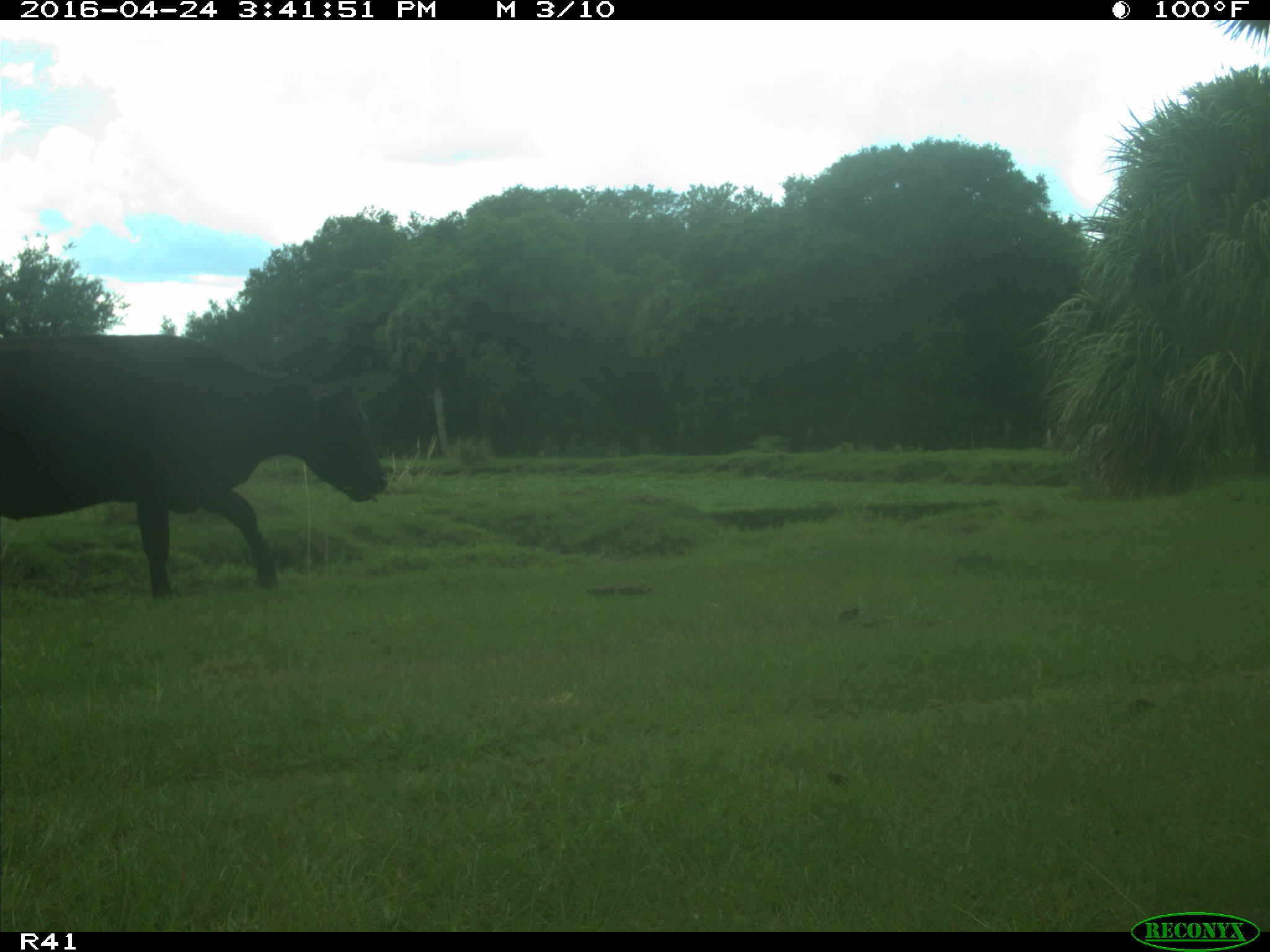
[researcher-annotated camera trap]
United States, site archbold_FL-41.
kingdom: Animalia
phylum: Chordata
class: Mammalia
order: Artiodactyla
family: Bovidae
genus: Bos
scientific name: Bos taurus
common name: domestic cow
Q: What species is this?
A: Bos taurus (domestic cow).